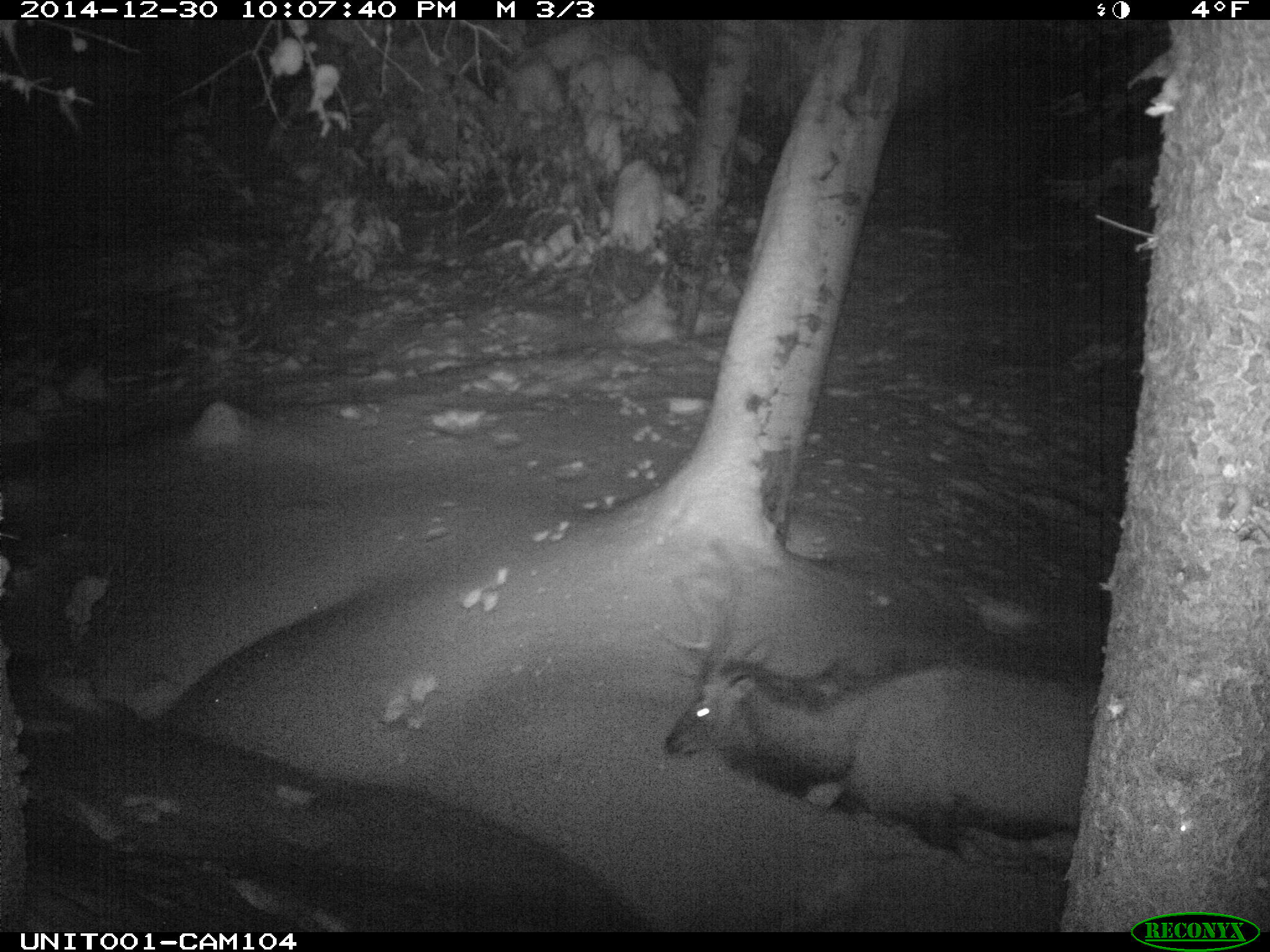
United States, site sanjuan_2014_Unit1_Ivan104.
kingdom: Animalia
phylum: Chordata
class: Mammalia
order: Artiodactyla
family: Cervidae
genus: Cervus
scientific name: Cervus elaphus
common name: red deer